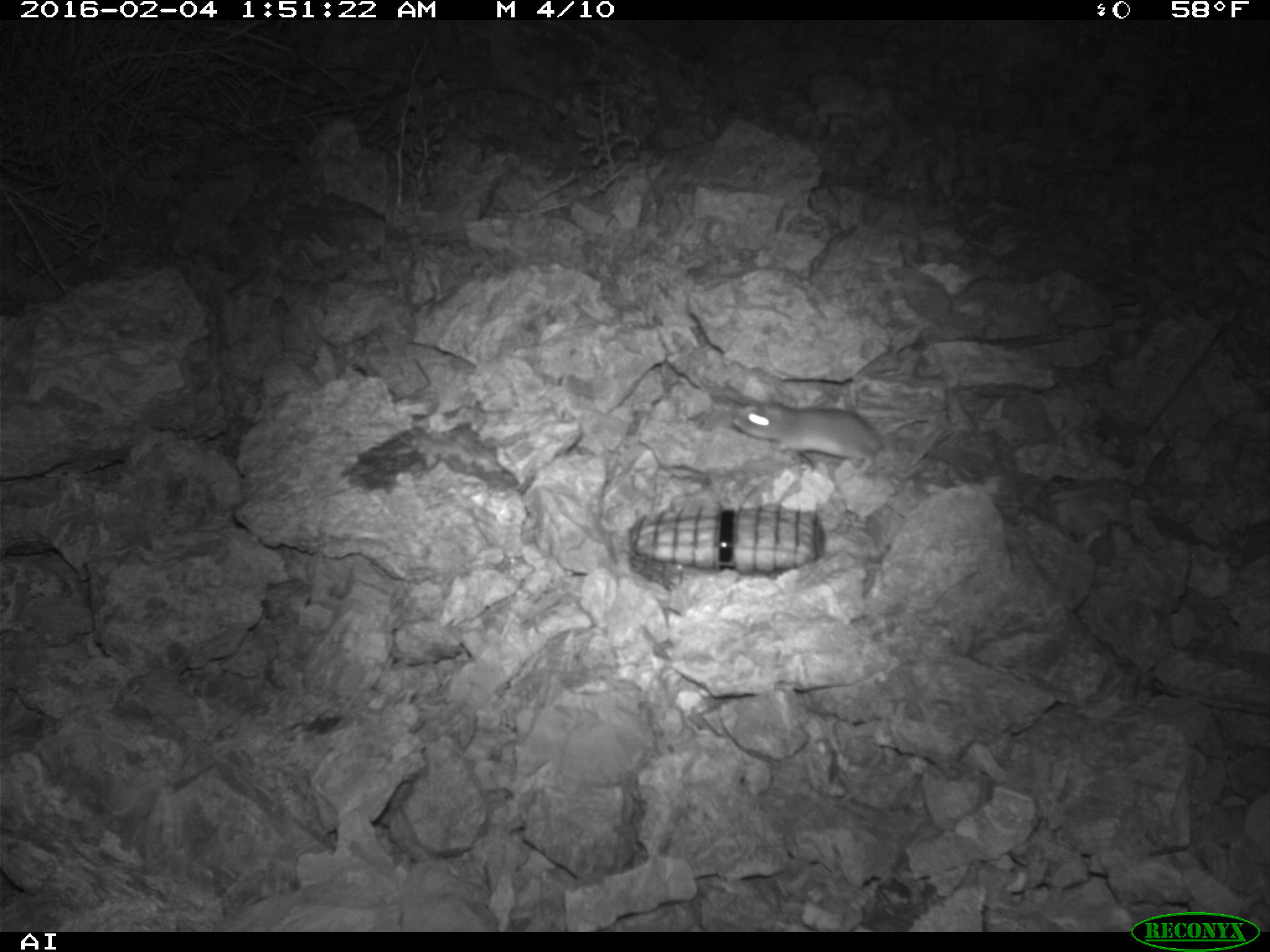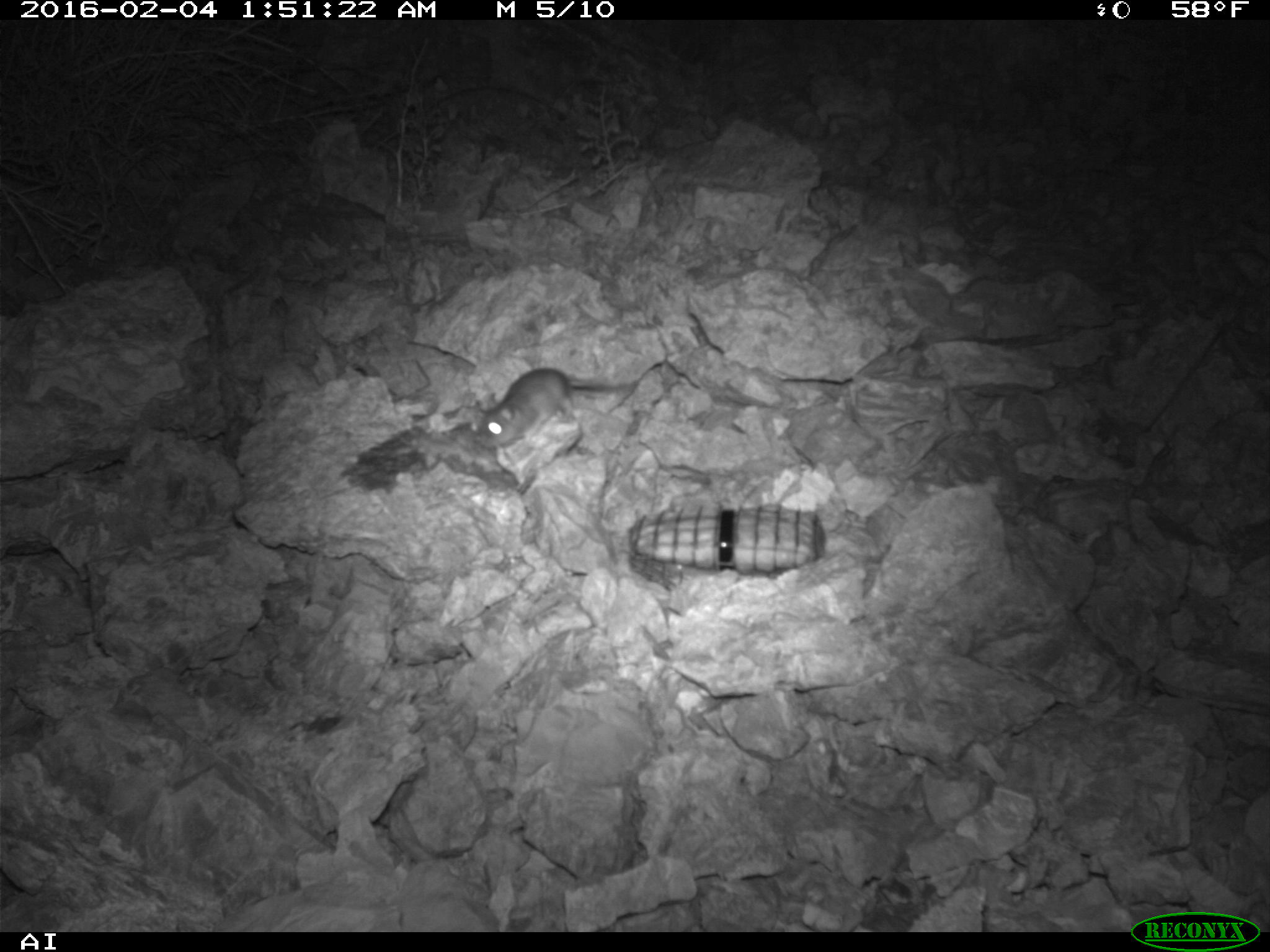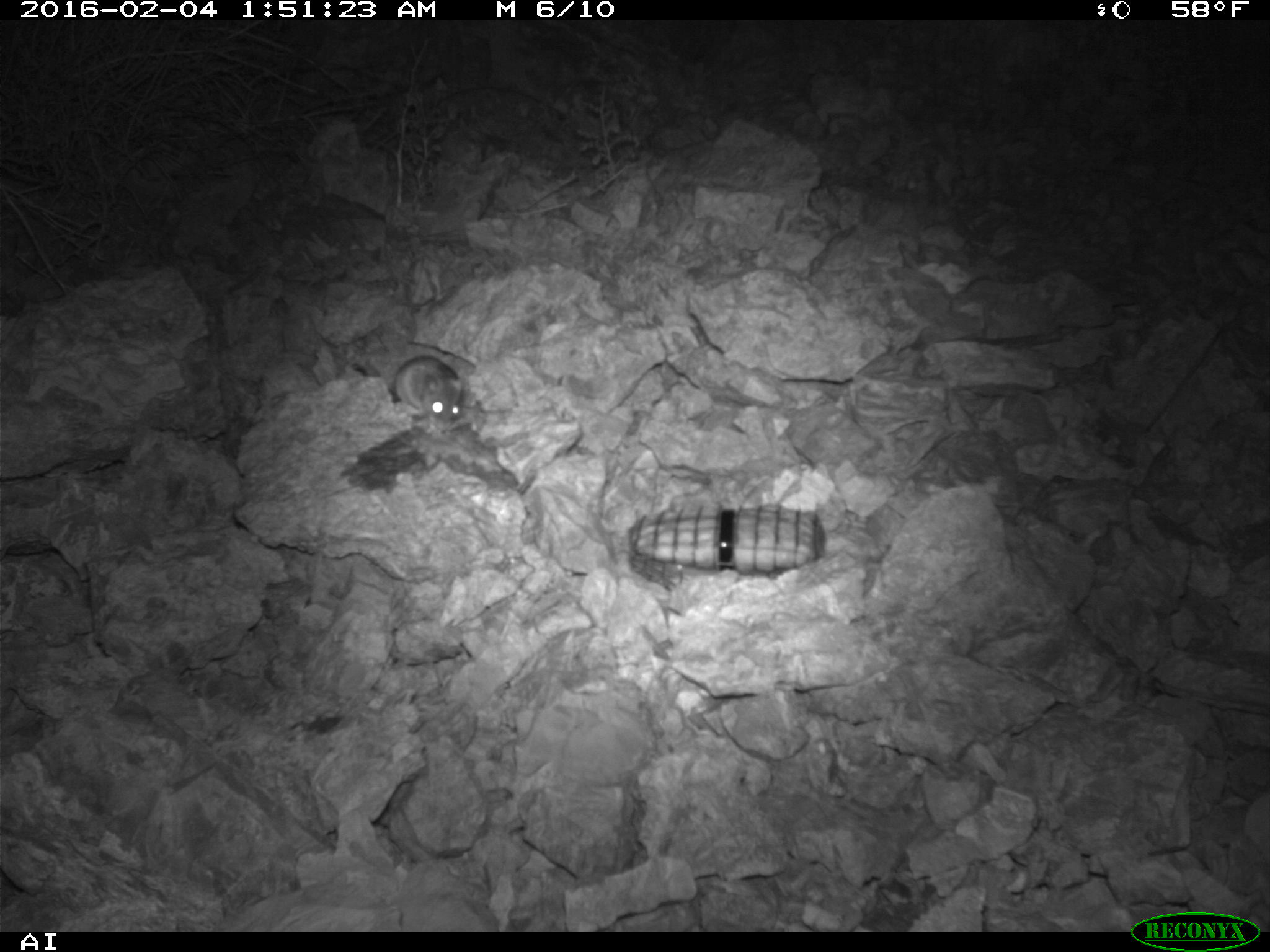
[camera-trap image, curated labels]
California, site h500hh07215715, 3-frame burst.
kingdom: Animalia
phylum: Chordata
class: Mammalia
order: Rodentia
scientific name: Rodentia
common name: rodent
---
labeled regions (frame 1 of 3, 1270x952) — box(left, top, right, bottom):
rodent: box(731, 402, 886, 473)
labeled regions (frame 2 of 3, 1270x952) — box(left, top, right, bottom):
rodent: box(469, 369, 637, 449)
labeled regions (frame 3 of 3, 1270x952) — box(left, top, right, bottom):
rodent: box(393, 355, 464, 430)